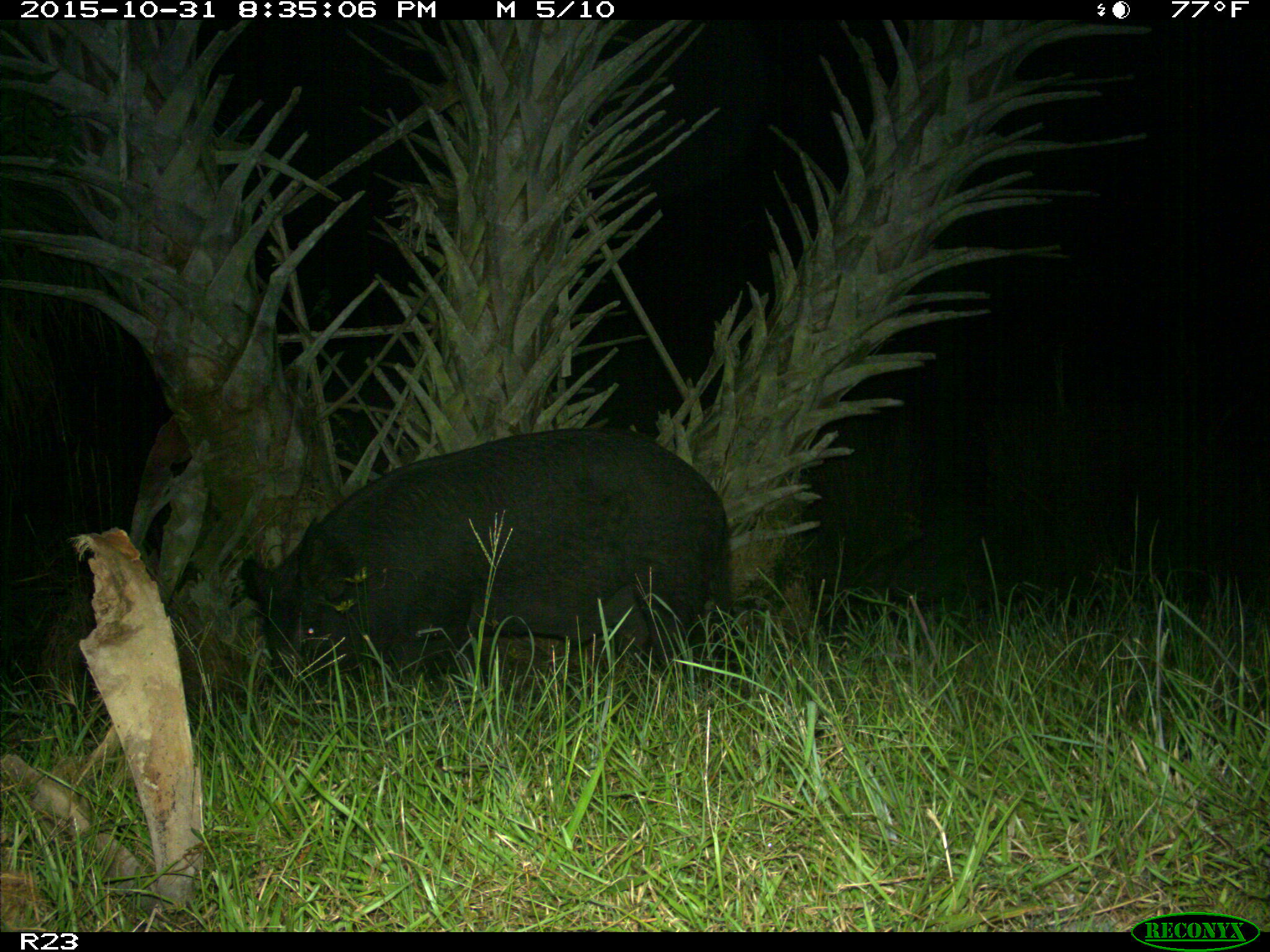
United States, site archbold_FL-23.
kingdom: Animalia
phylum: Chordata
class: Mammalia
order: Artiodactyla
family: Suidae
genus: Sus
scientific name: Sus scrofa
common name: wild boar